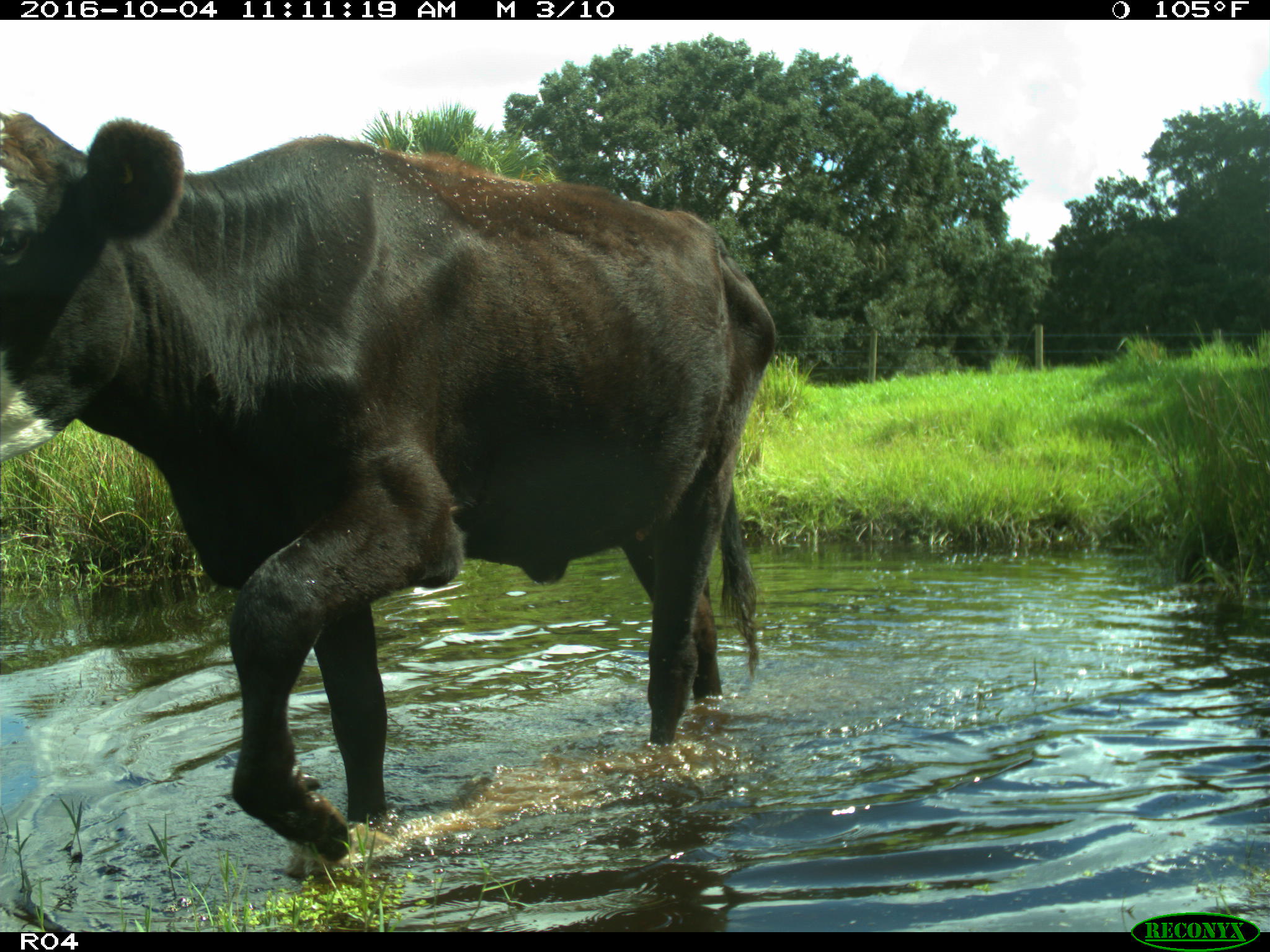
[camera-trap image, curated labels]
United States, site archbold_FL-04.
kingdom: Animalia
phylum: Chordata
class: Mammalia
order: Artiodactyla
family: Bovidae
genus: Bos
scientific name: Bos taurus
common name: domestic cow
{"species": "Bos taurus (domestic cow)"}